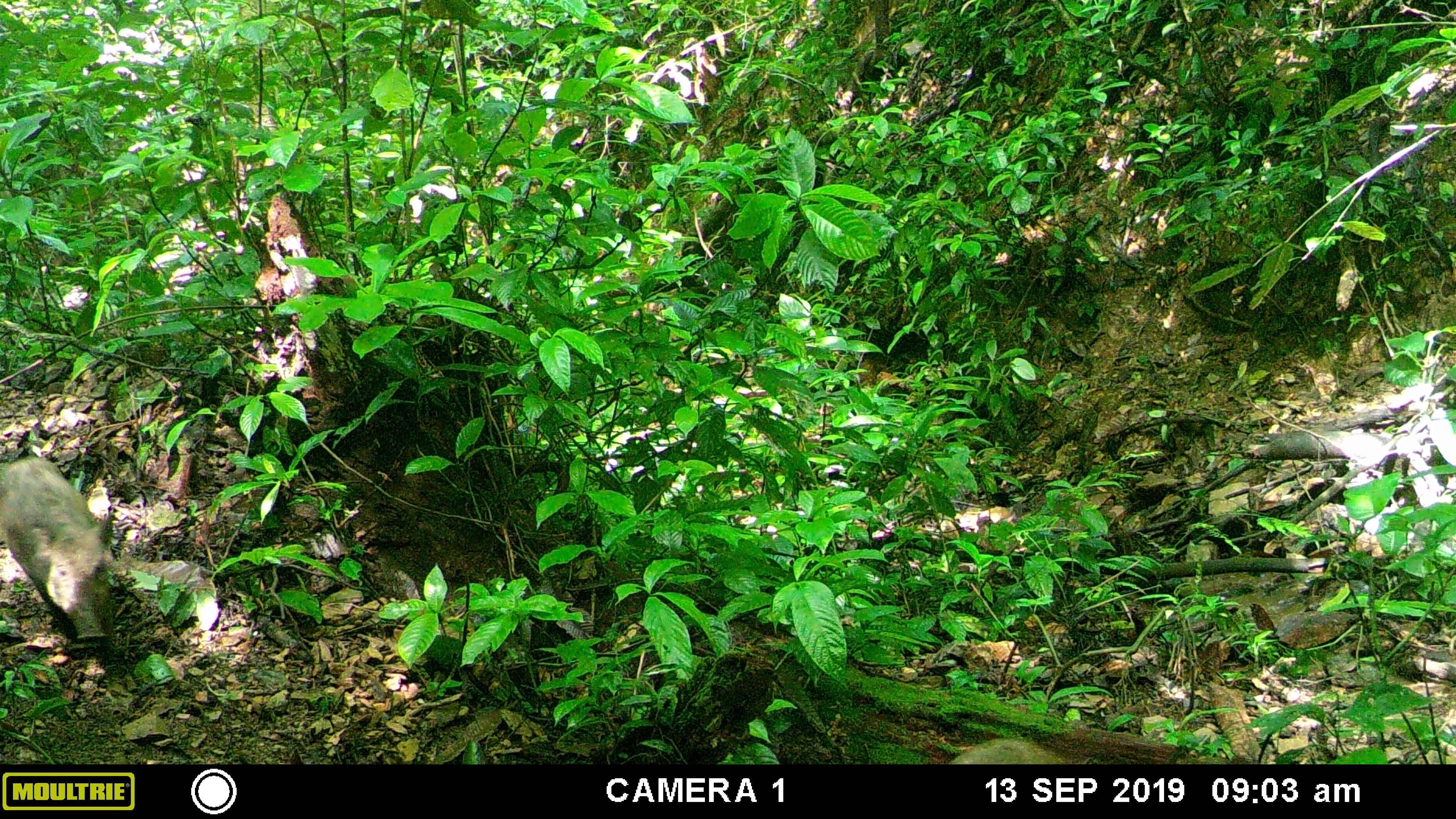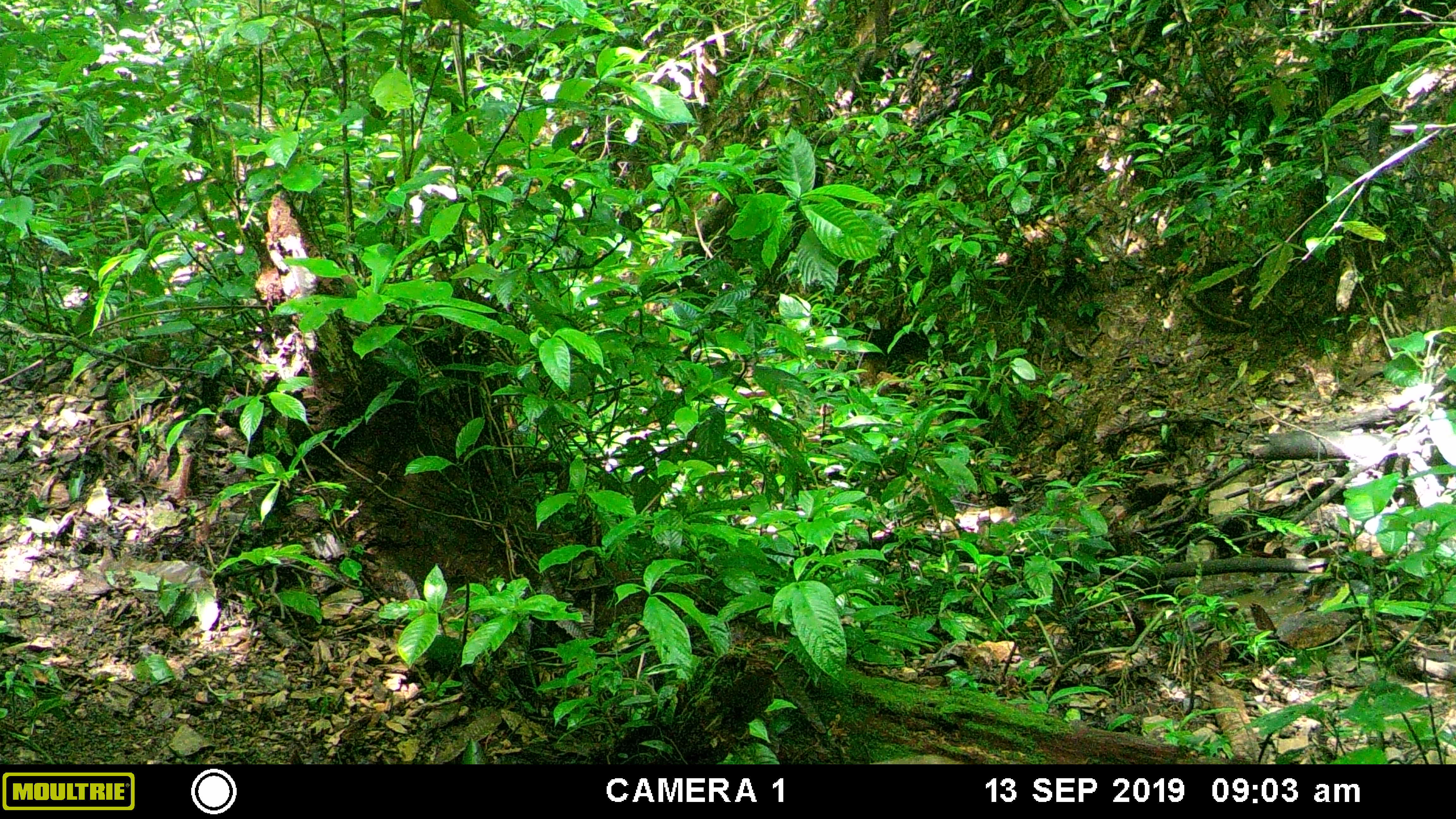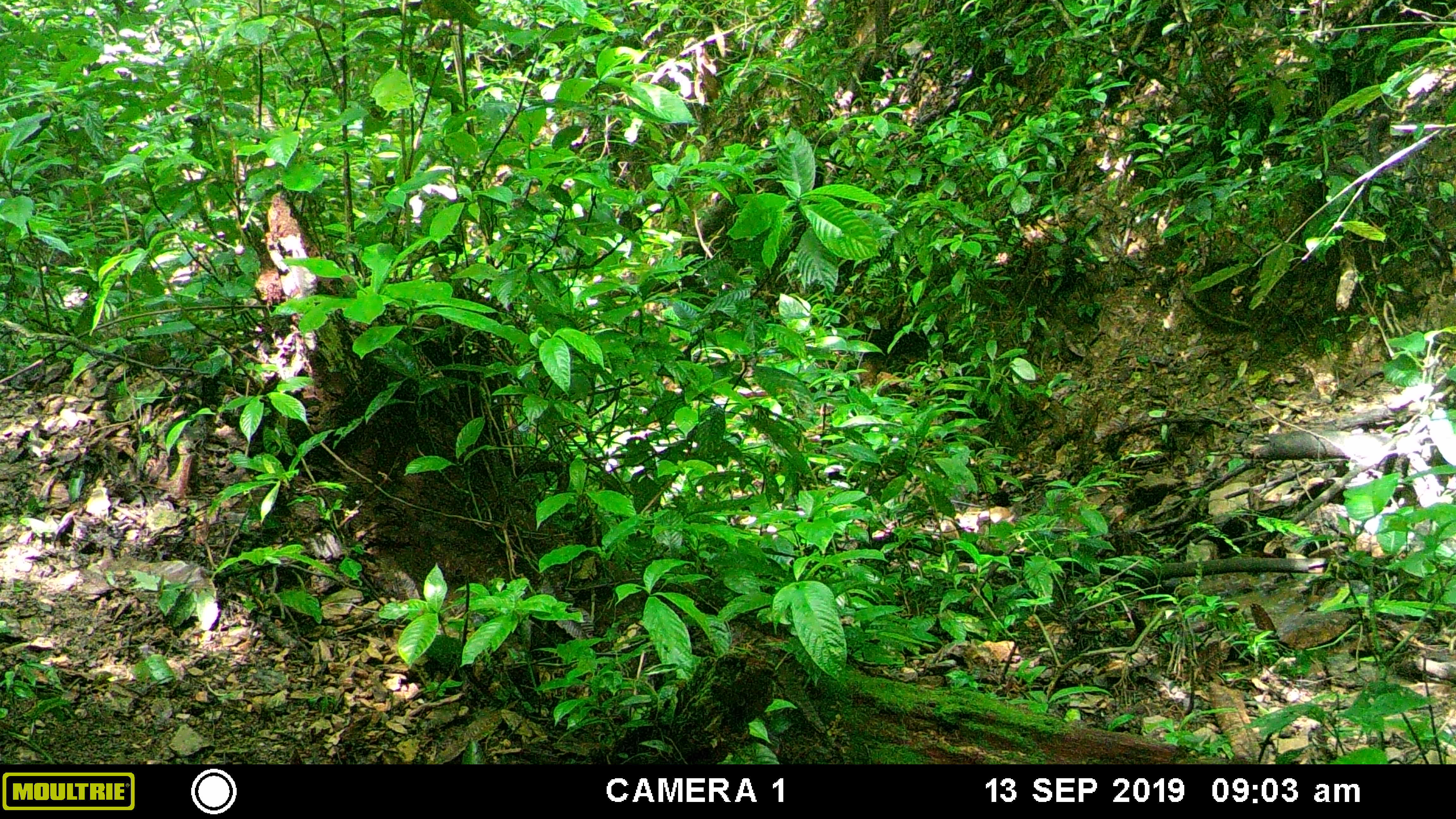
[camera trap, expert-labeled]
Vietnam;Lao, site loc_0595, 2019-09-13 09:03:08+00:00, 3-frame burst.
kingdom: Animalia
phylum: Chordata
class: Mammalia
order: Artiodactyla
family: Suidae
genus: Sus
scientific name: Sus scrofa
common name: eurasian wild pig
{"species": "eurasian wild pig (Sus scrofa)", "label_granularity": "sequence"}